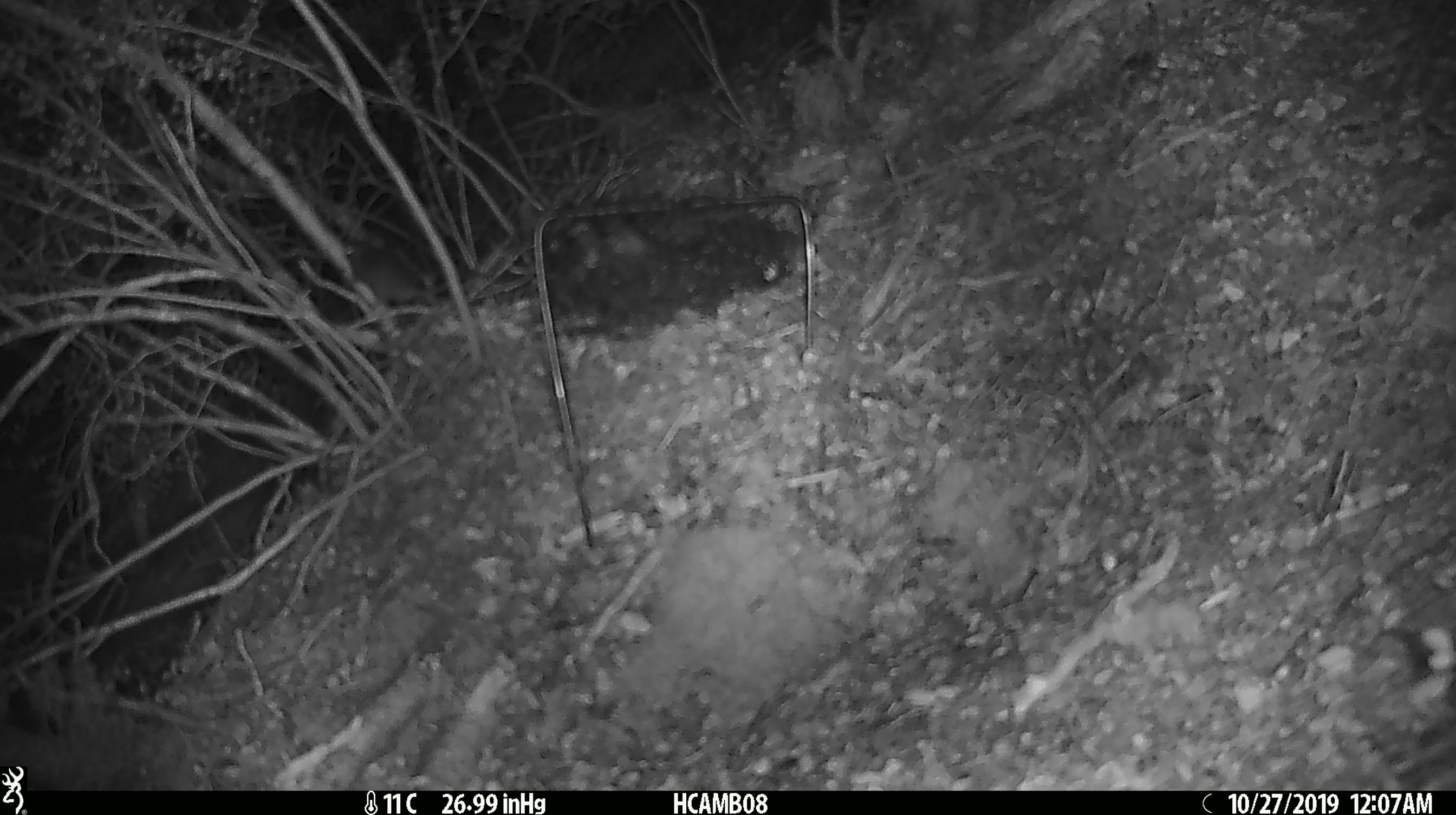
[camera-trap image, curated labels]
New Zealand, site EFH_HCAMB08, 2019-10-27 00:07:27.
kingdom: Animalia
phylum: Chordata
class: Mammalia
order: Rodentia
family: Muridae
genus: Mus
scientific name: Mus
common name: mouse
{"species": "mouse (Mus)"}